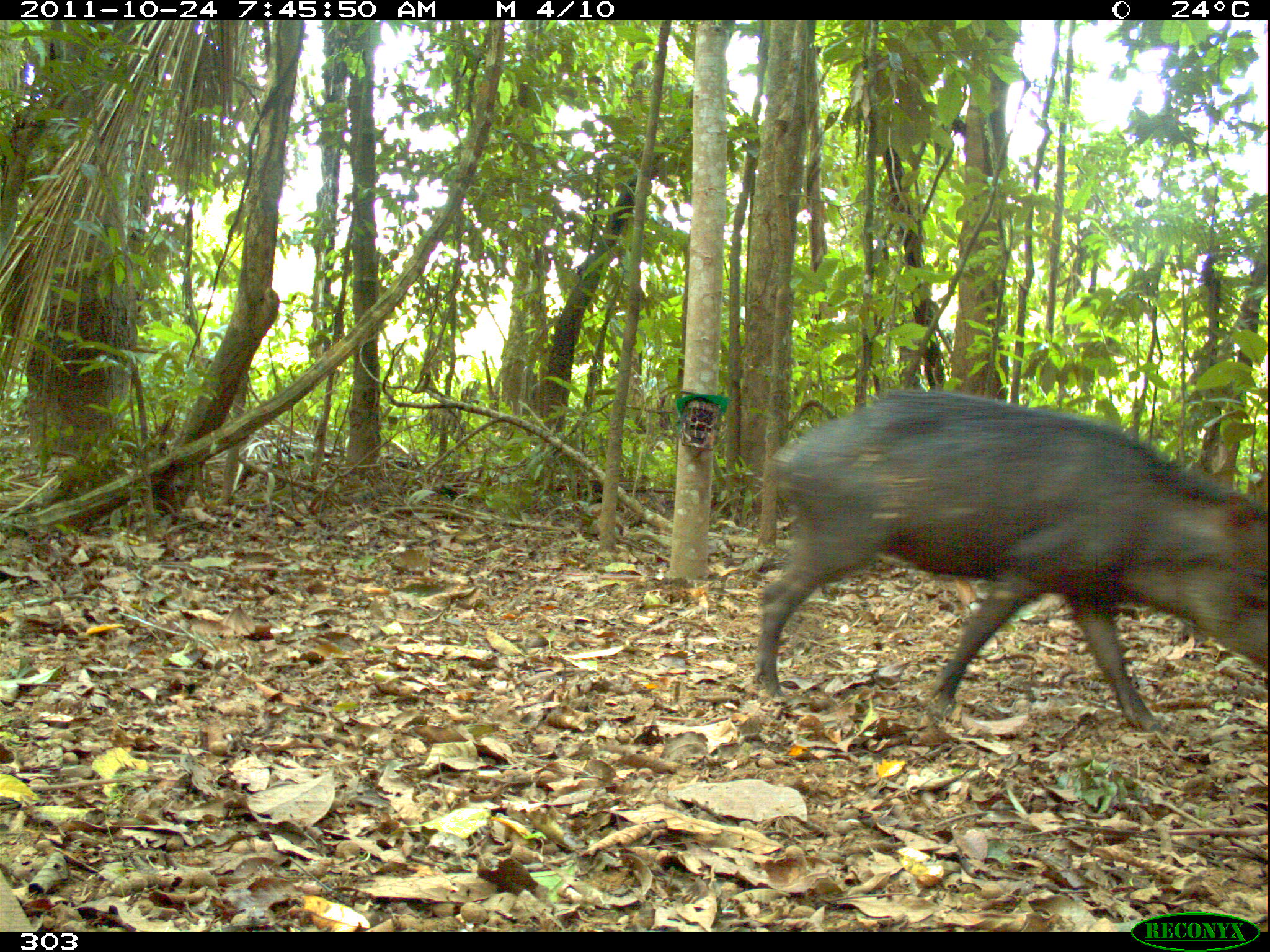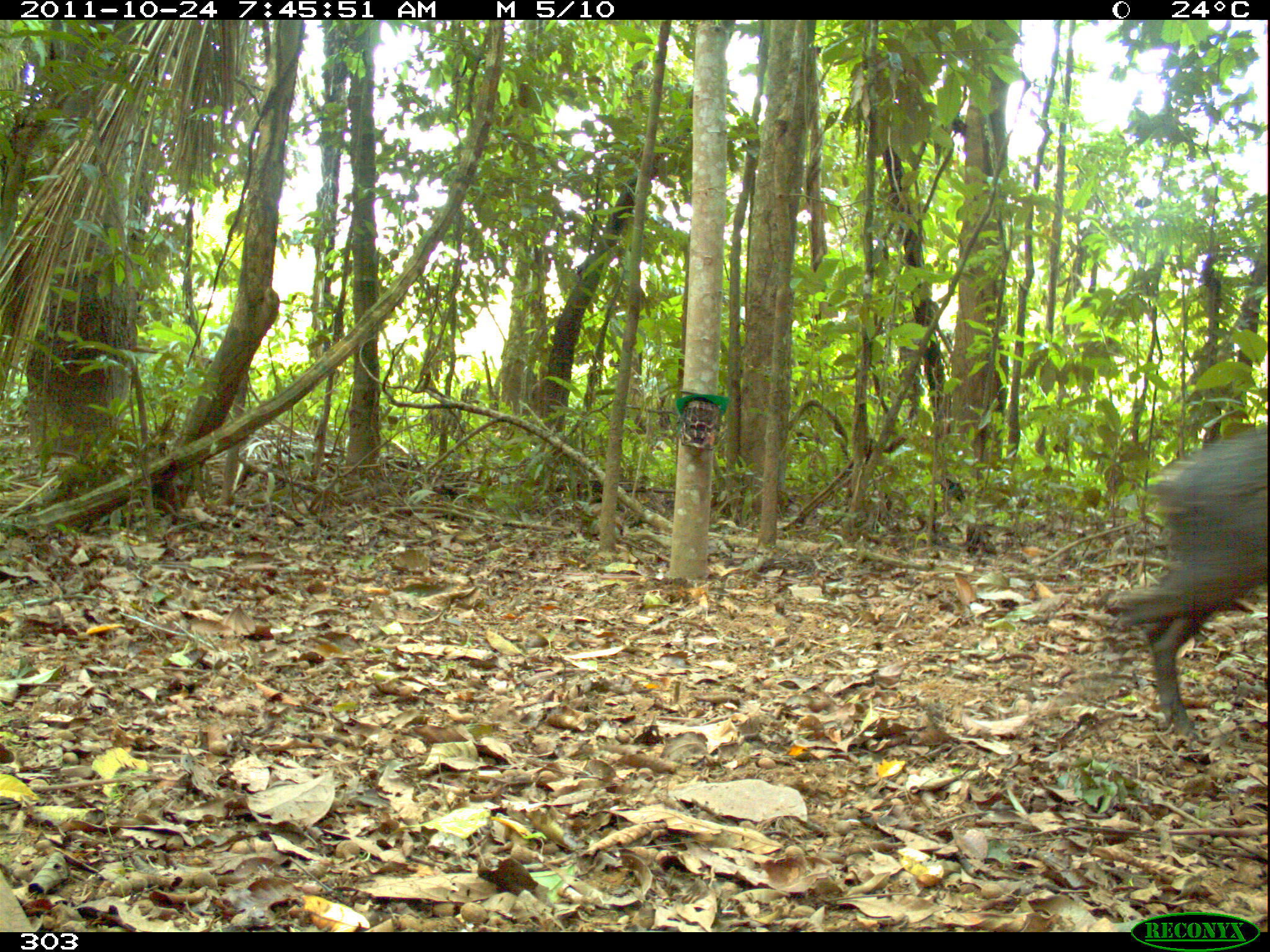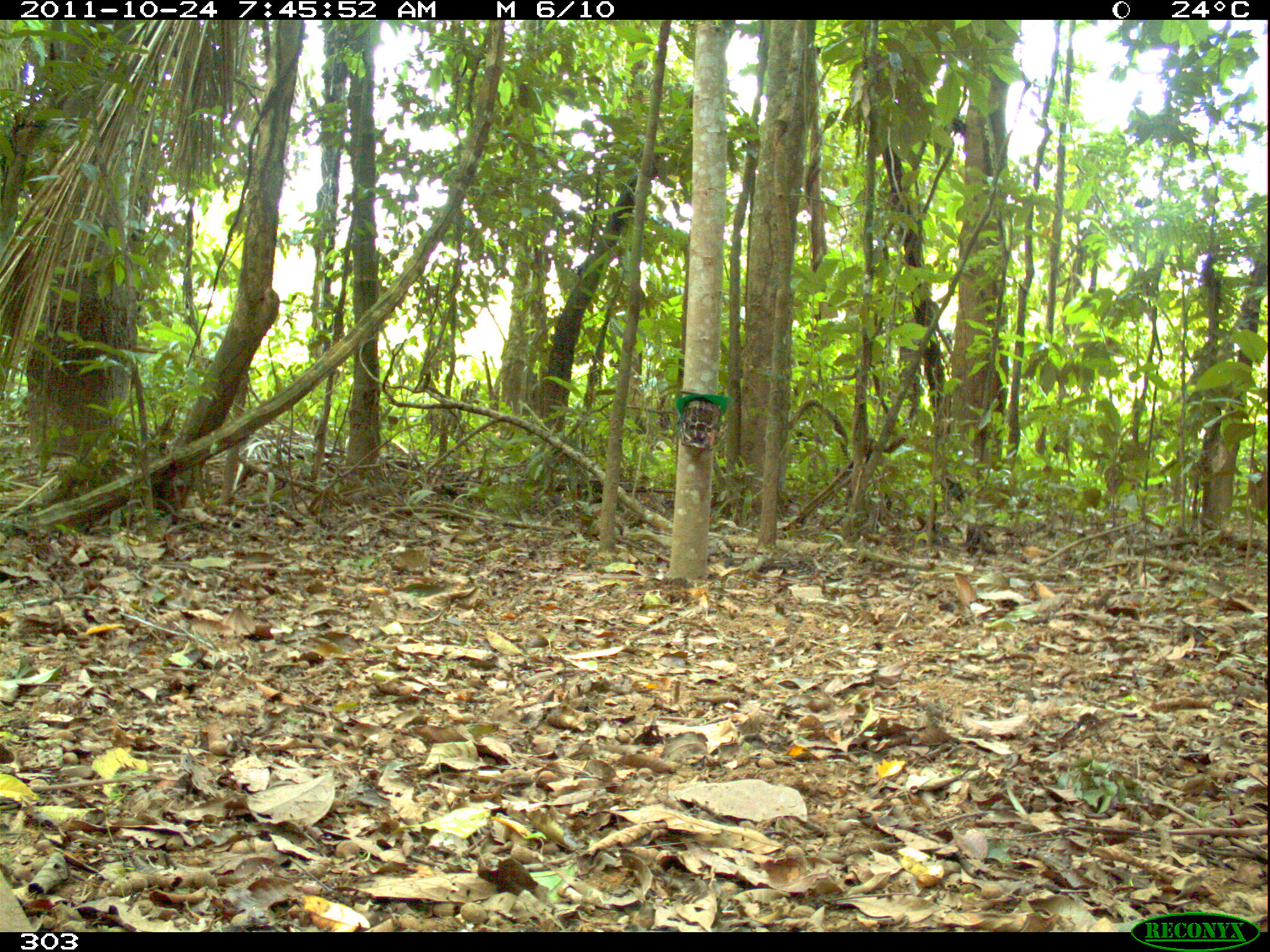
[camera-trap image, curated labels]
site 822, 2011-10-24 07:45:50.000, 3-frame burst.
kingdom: Animalia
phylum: Chordata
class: Mammalia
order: Artiodactyla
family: Tayassuidae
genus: Tayassu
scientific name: Tayassu pecari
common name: white-lipped peccary